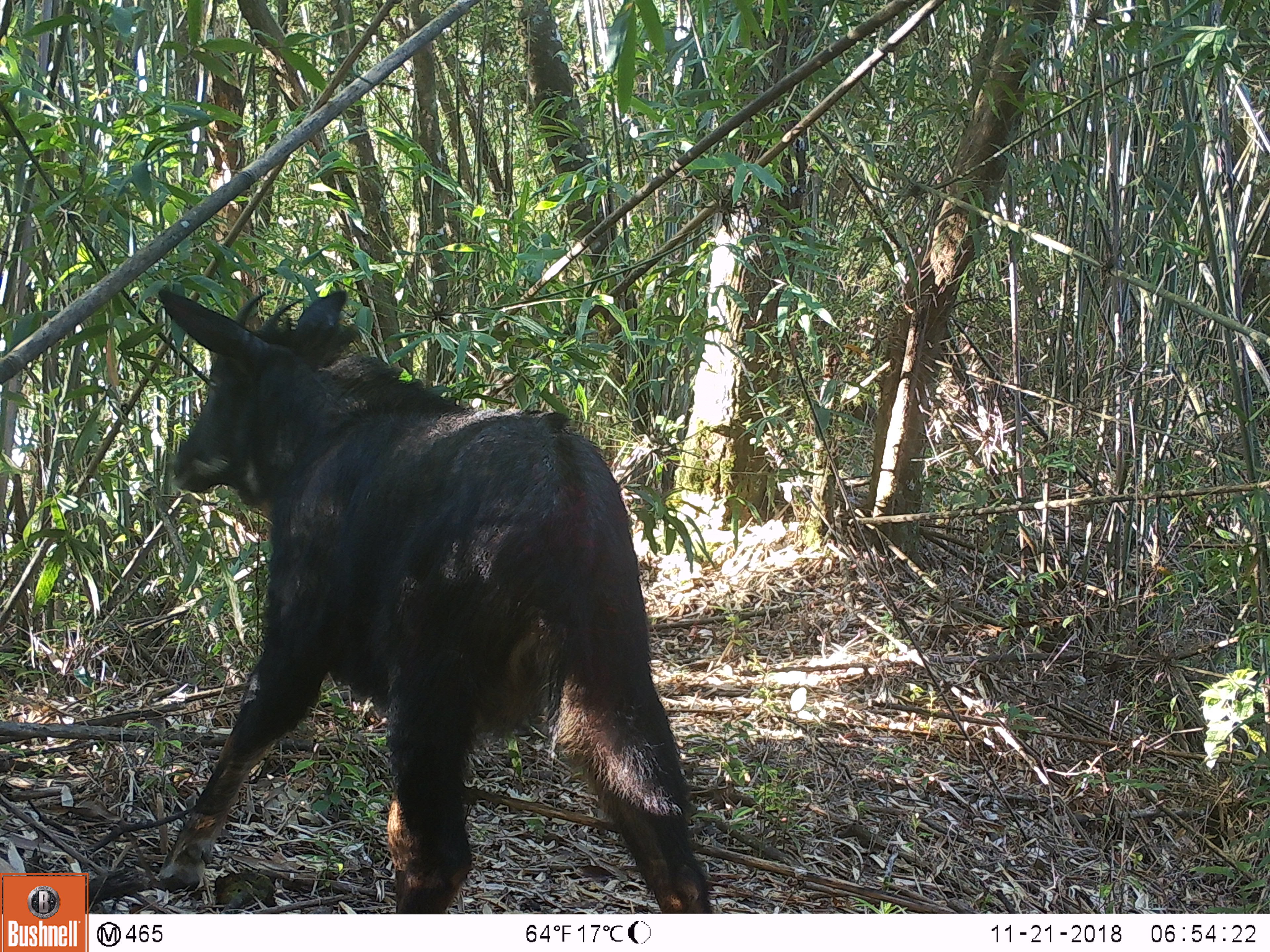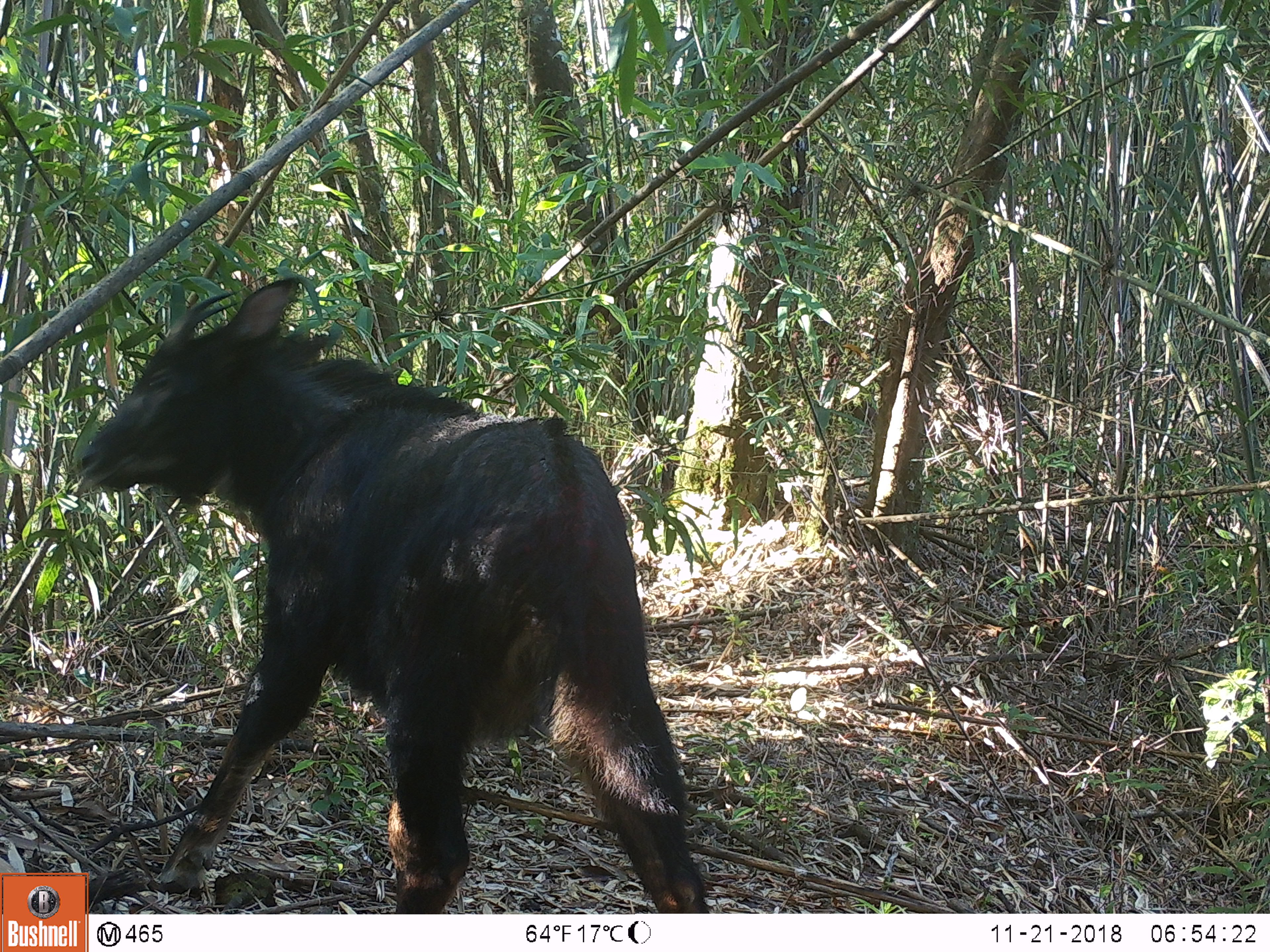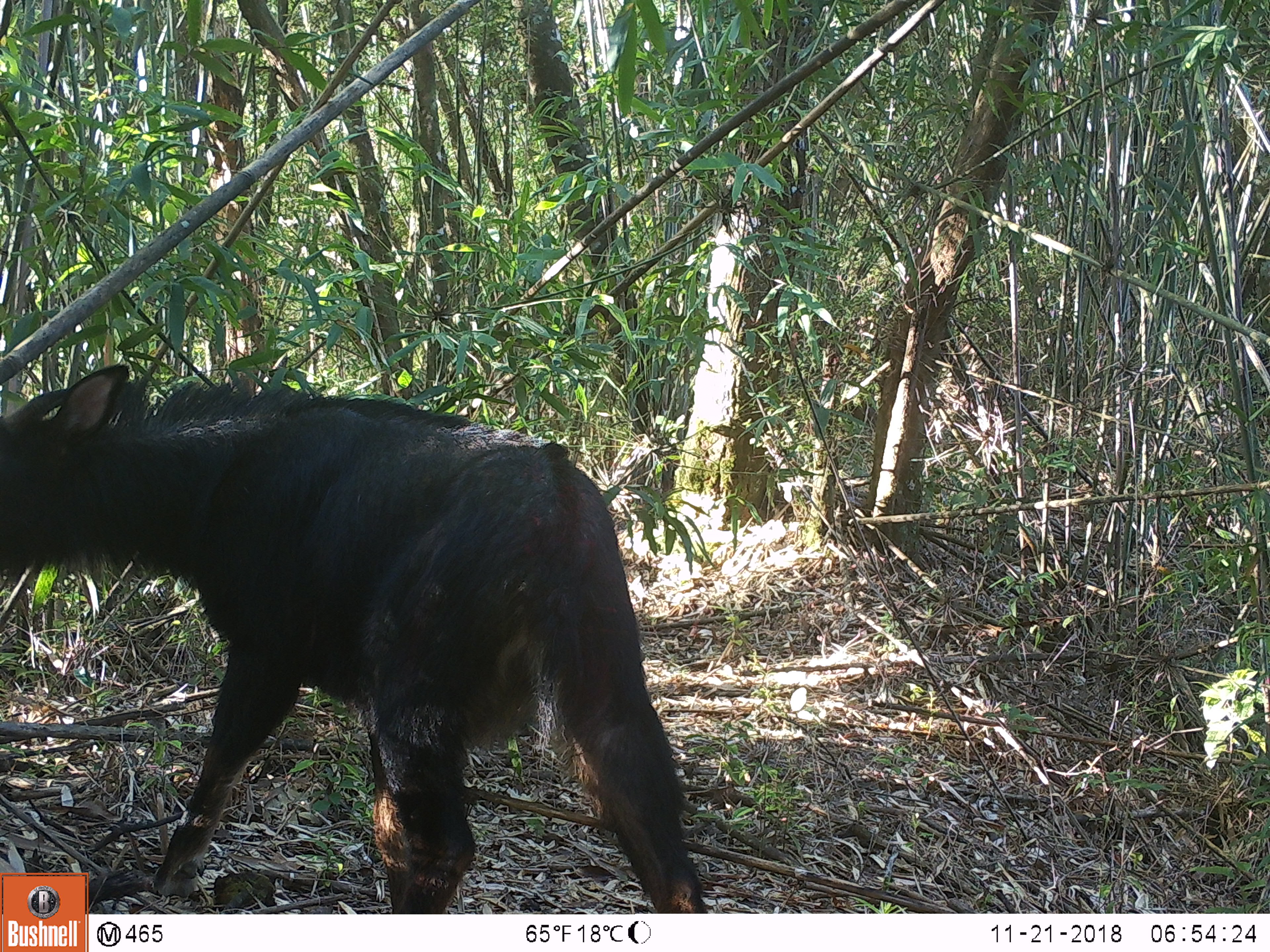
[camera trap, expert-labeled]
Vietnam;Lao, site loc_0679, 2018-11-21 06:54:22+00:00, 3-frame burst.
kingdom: Animalia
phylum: Chordata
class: Mammalia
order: Artiodactyla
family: Bovidae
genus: Capricornis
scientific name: Capricornis sumatraensis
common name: chinese serow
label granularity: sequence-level